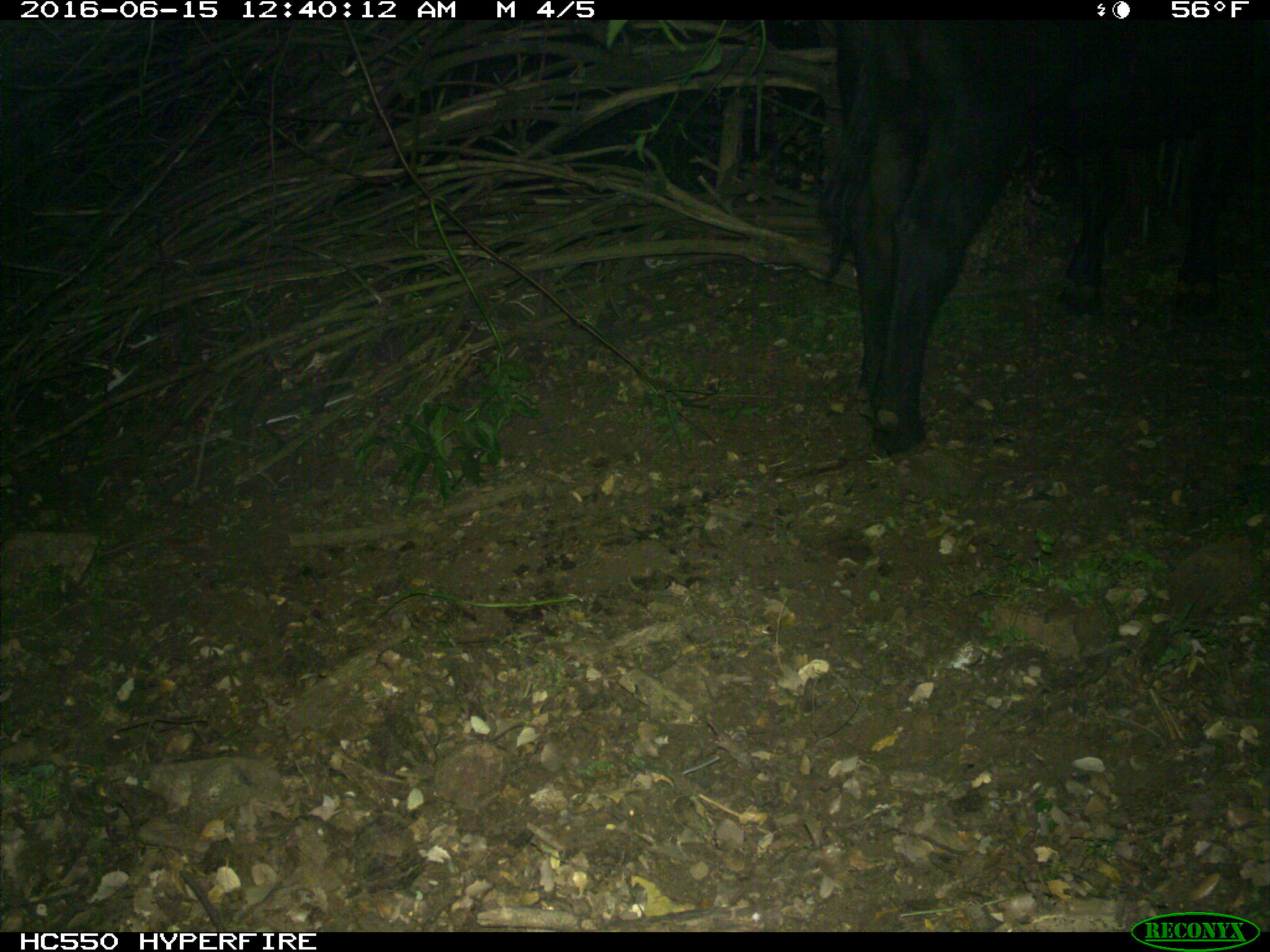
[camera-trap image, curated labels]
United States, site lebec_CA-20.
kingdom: Animalia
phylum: Chordata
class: Mammalia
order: Artiodactyla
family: Bovidae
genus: Bos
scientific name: Bos taurus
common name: domestic cow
Bos taurus (domestic cow).